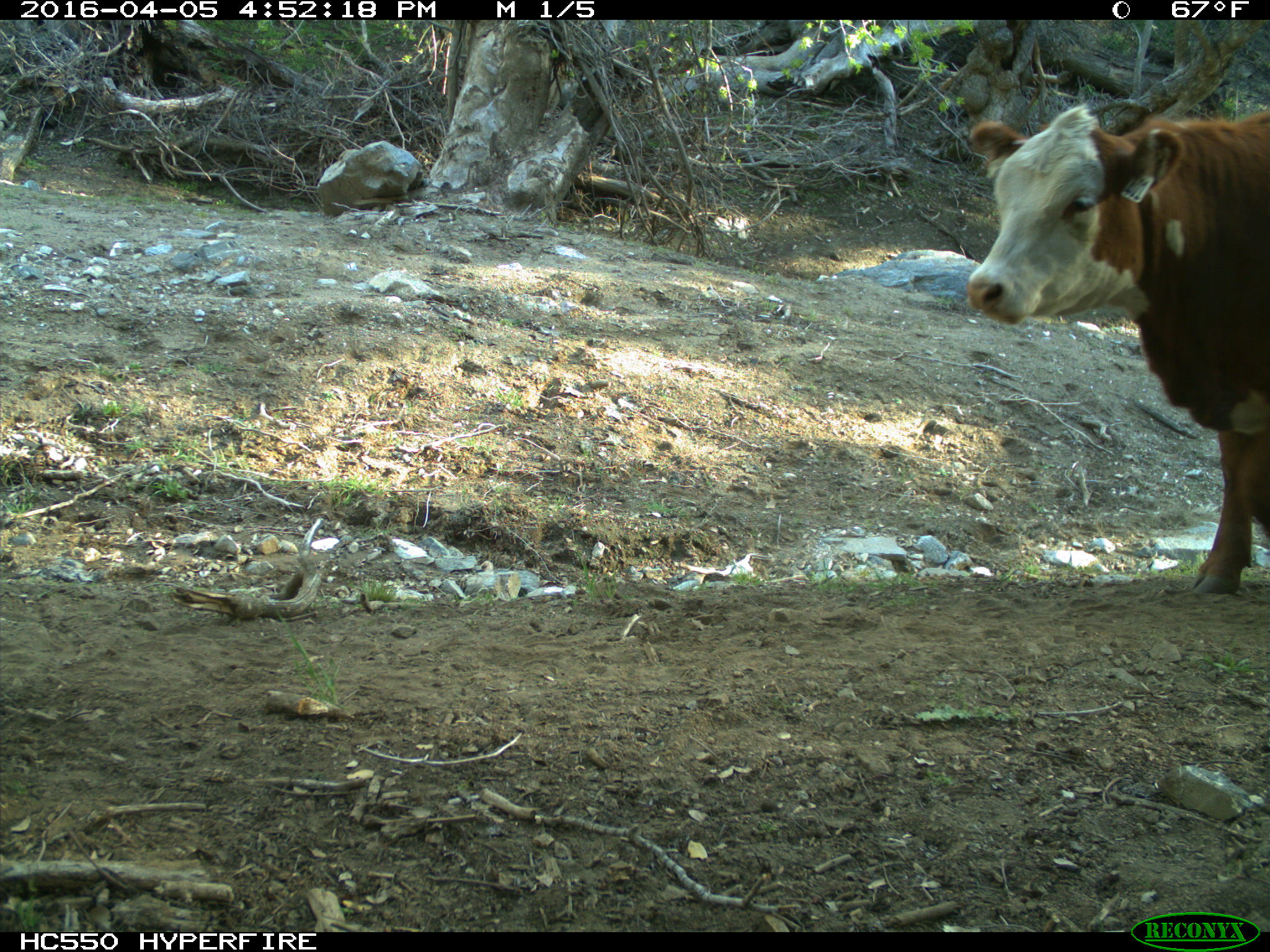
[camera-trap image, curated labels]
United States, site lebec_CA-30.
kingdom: Animalia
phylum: Chordata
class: Mammalia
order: Artiodactyla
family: Bovidae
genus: Bos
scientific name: Bos taurus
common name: domestic cow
Bos taurus (domestic cow).